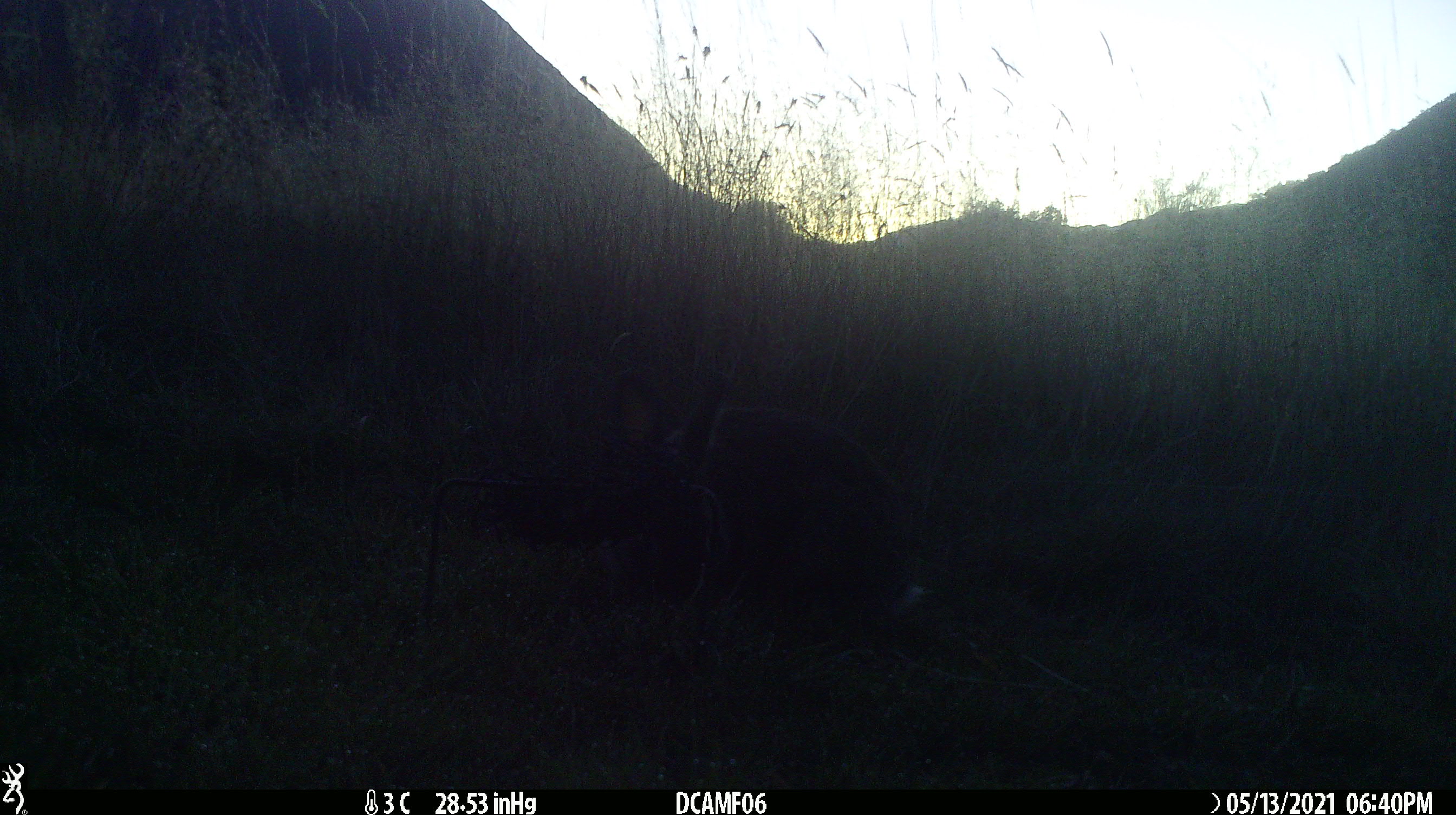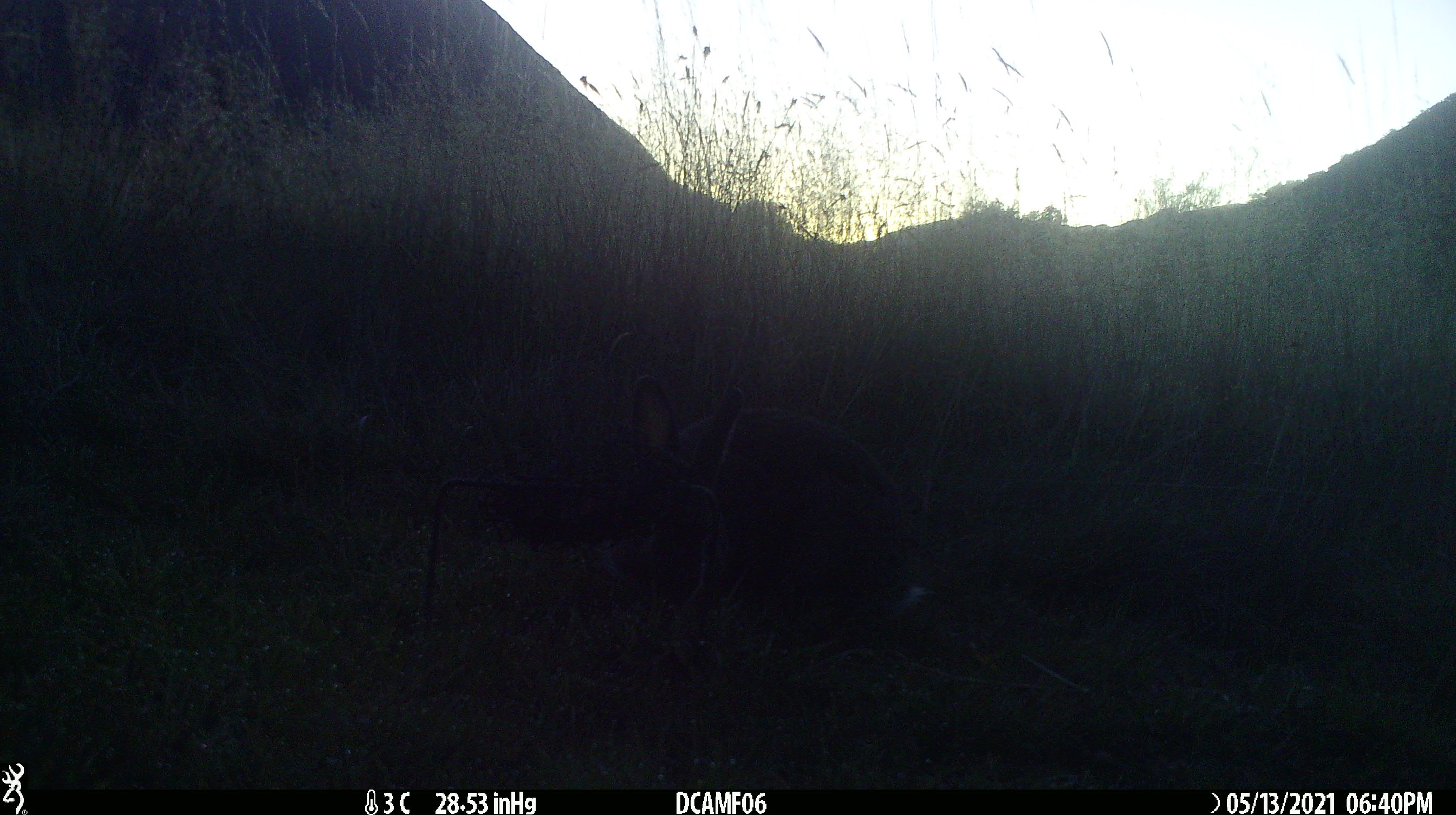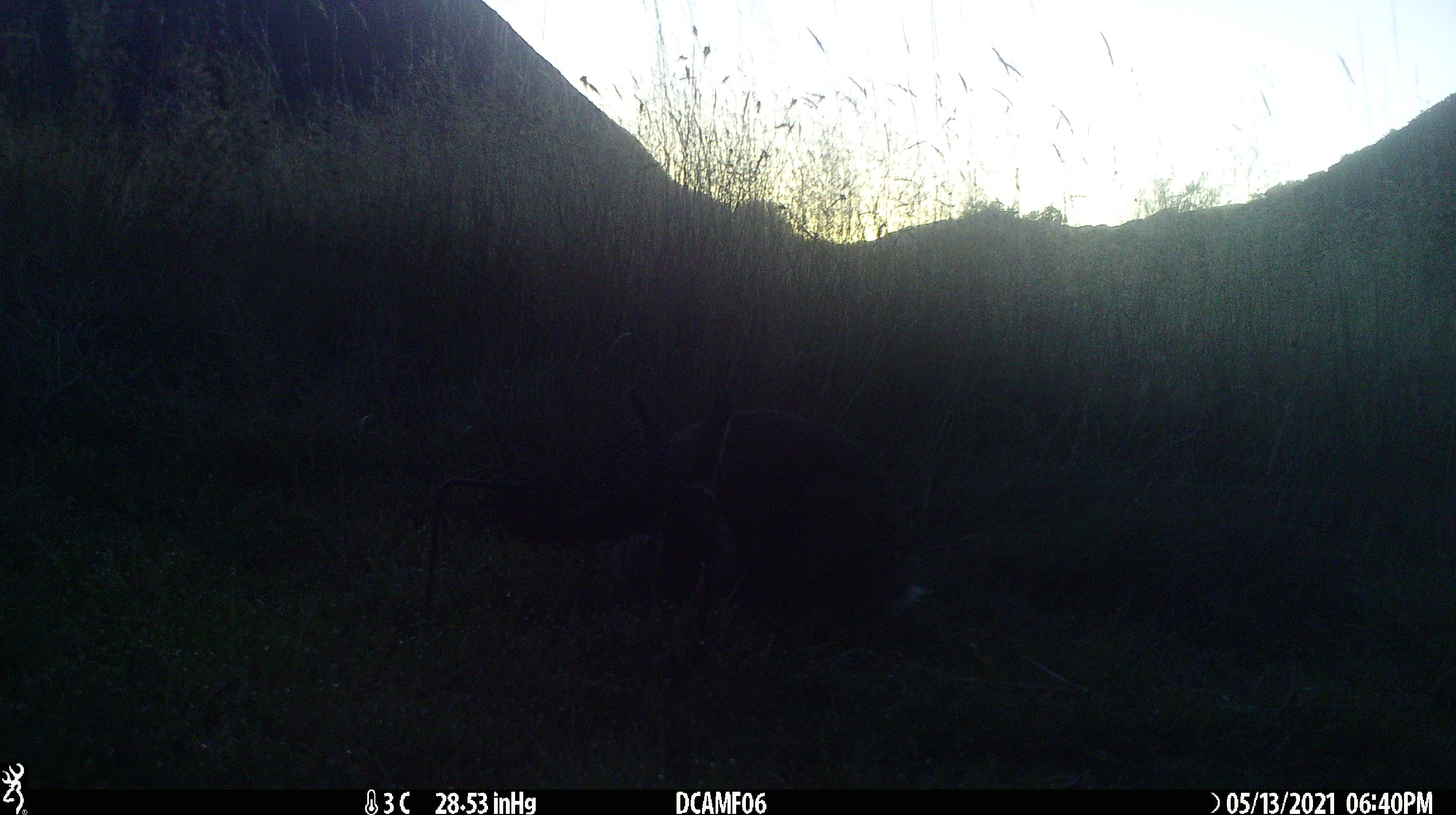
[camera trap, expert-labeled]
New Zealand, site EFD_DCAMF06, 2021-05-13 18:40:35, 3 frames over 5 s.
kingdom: Animalia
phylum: Chordata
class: Mammalia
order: Lagomorpha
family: Leporidae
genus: Oryctolagus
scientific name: Oryctolagus cuniculus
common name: european rabbit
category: rabbit